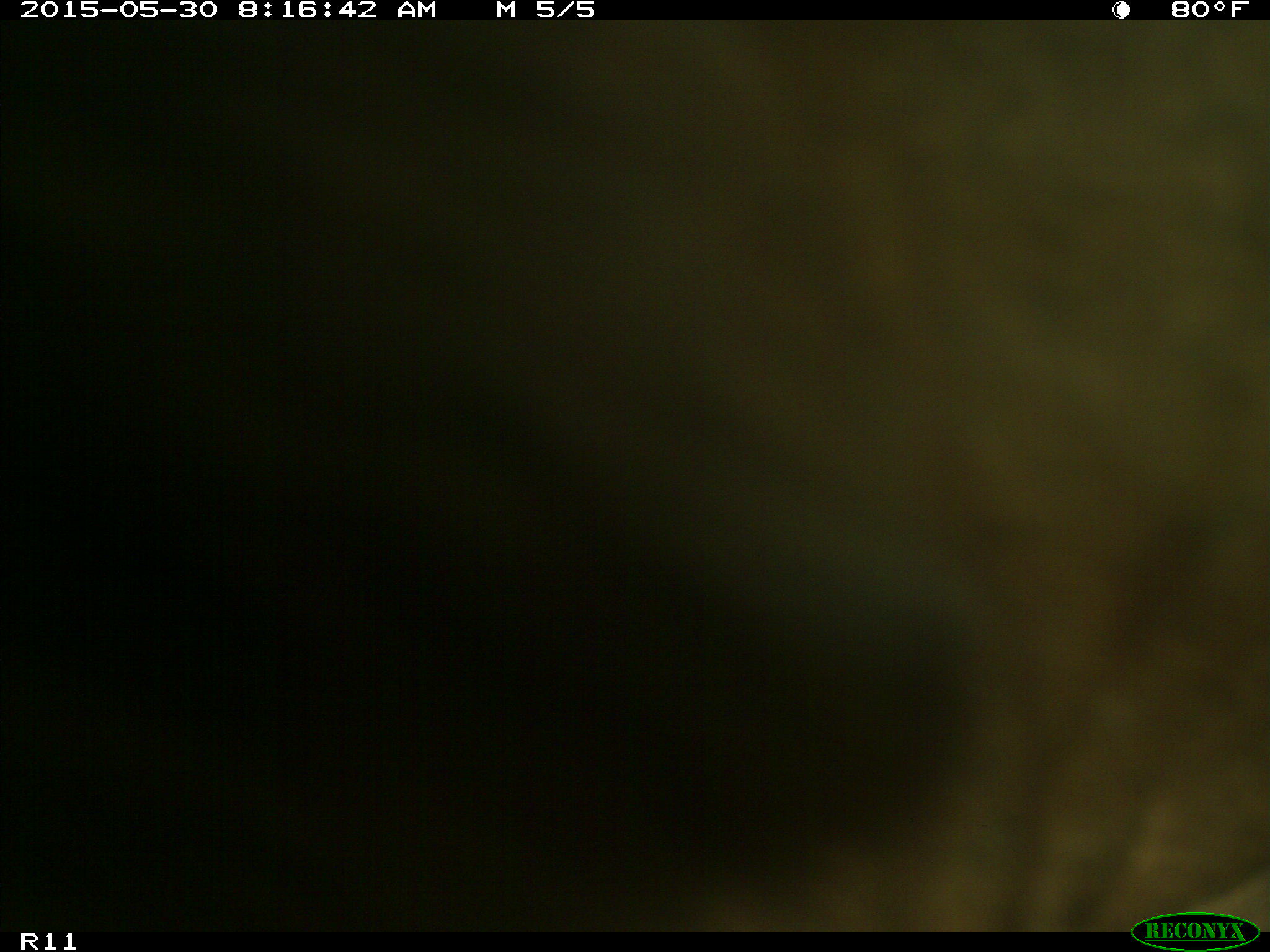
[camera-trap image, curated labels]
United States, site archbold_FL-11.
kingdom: Animalia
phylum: Chordata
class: Mammalia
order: Artiodactyla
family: Bovidae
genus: Bos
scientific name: Bos taurus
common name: domestic cow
Bos taurus (domestic cow).